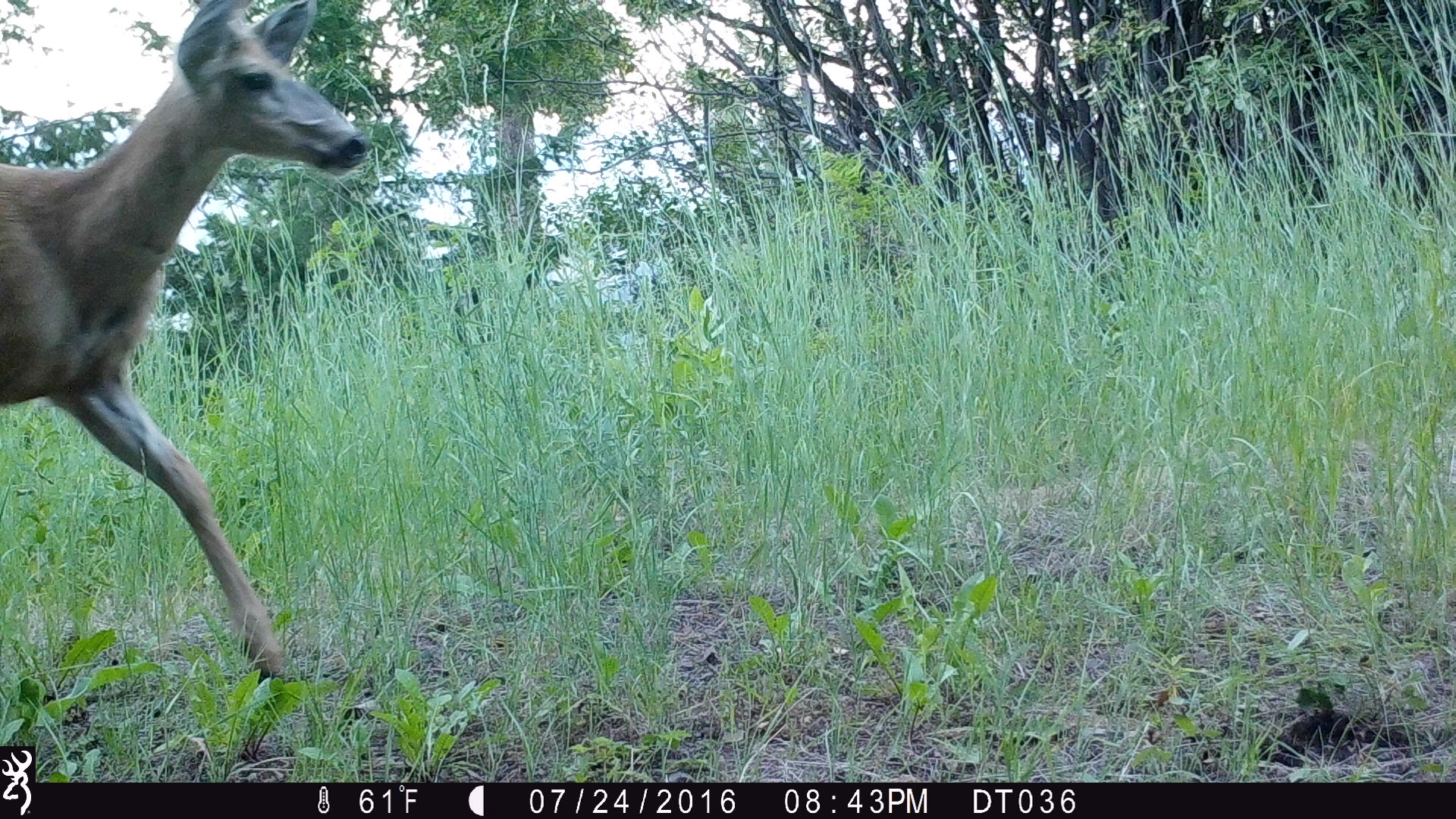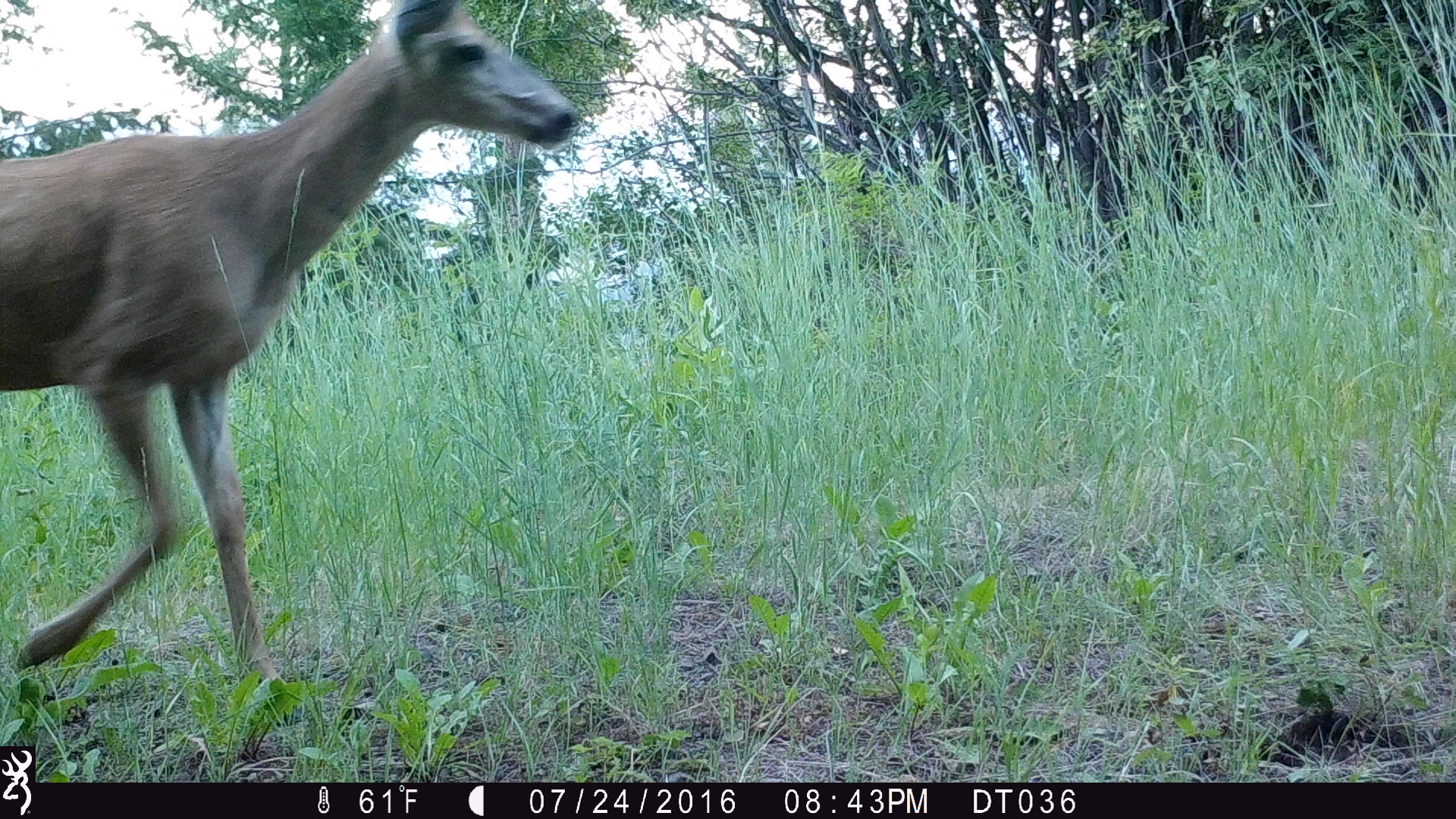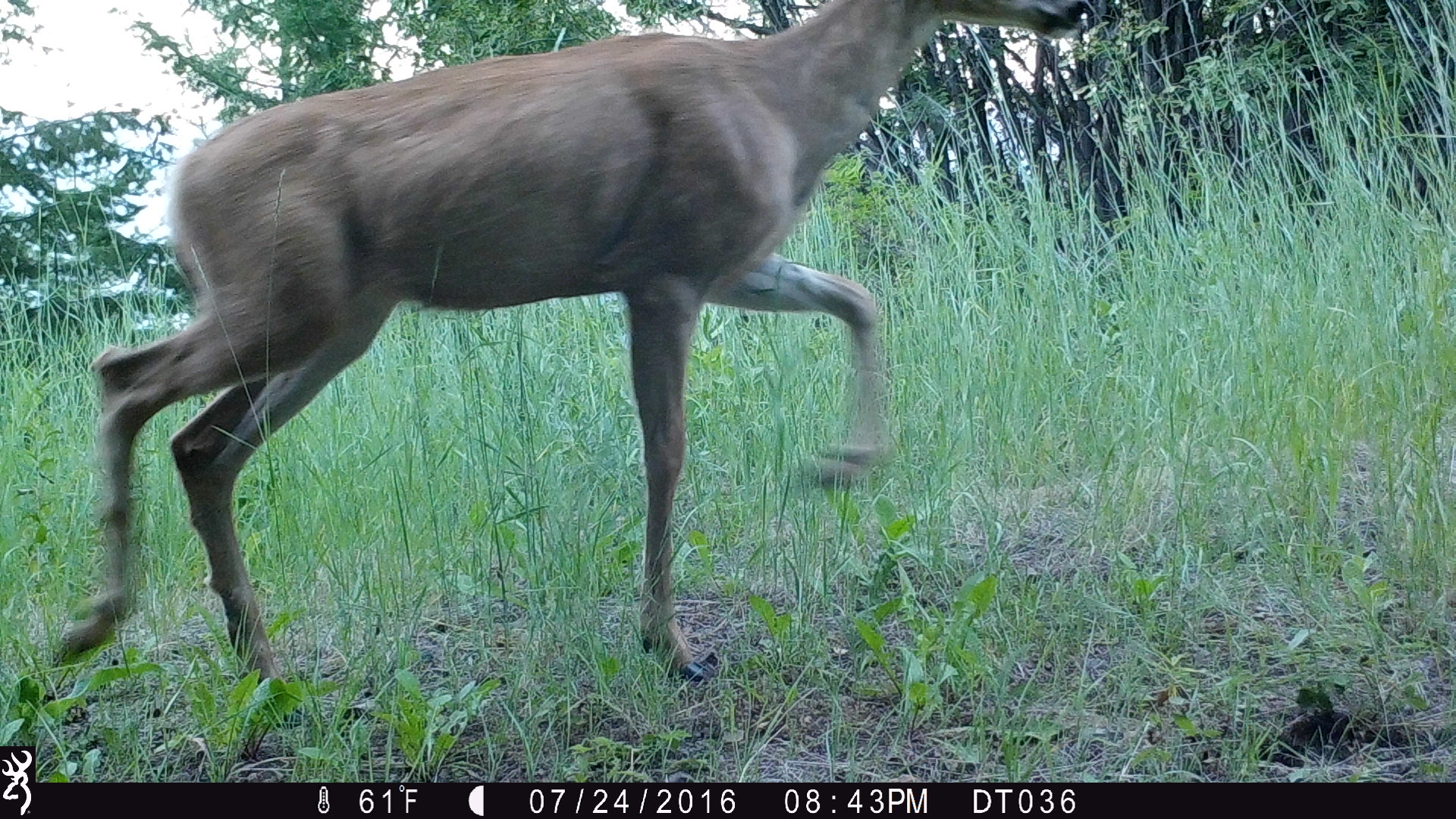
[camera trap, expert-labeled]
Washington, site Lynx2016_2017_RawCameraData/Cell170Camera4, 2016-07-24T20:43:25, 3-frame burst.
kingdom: Animalia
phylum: Chordata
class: Mammalia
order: Artiodactyla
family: Cervidae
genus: Odocoileus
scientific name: Odocoileus hemionus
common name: mule deer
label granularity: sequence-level